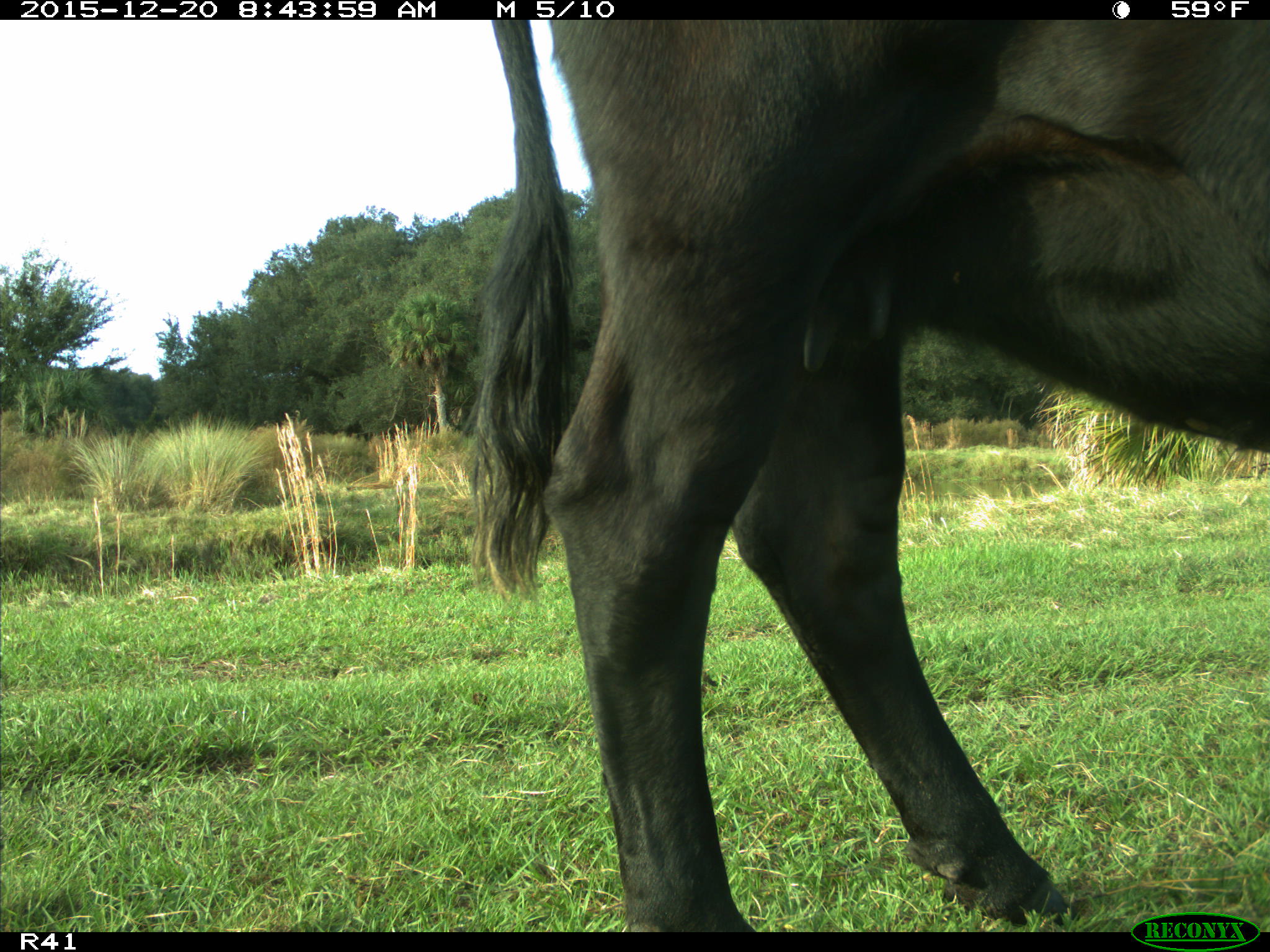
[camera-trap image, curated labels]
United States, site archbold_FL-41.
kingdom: Animalia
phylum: Chordata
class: Mammalia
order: Artiodactyla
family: Bovidae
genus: Bos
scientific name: Bos taurus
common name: domestic cow